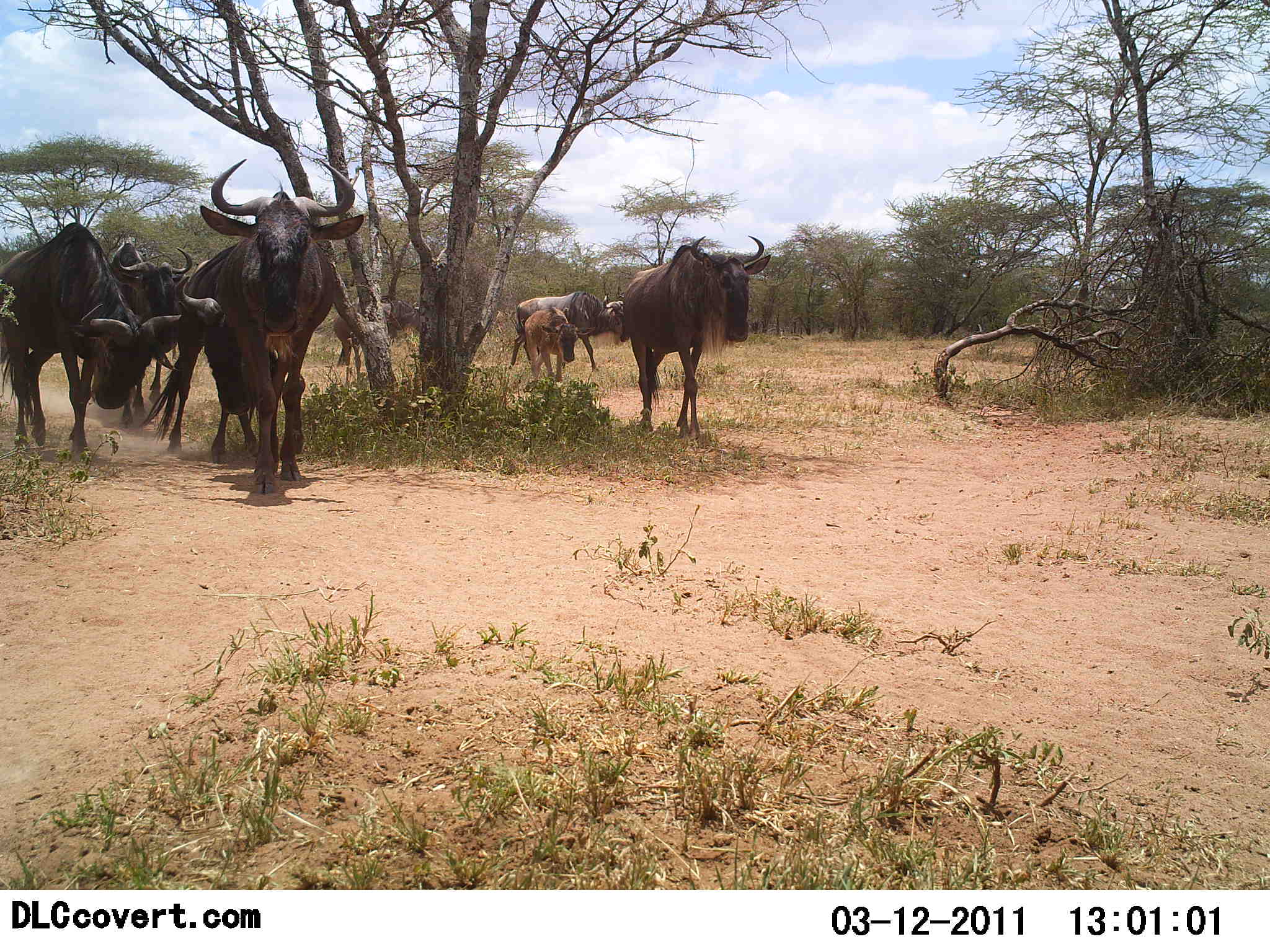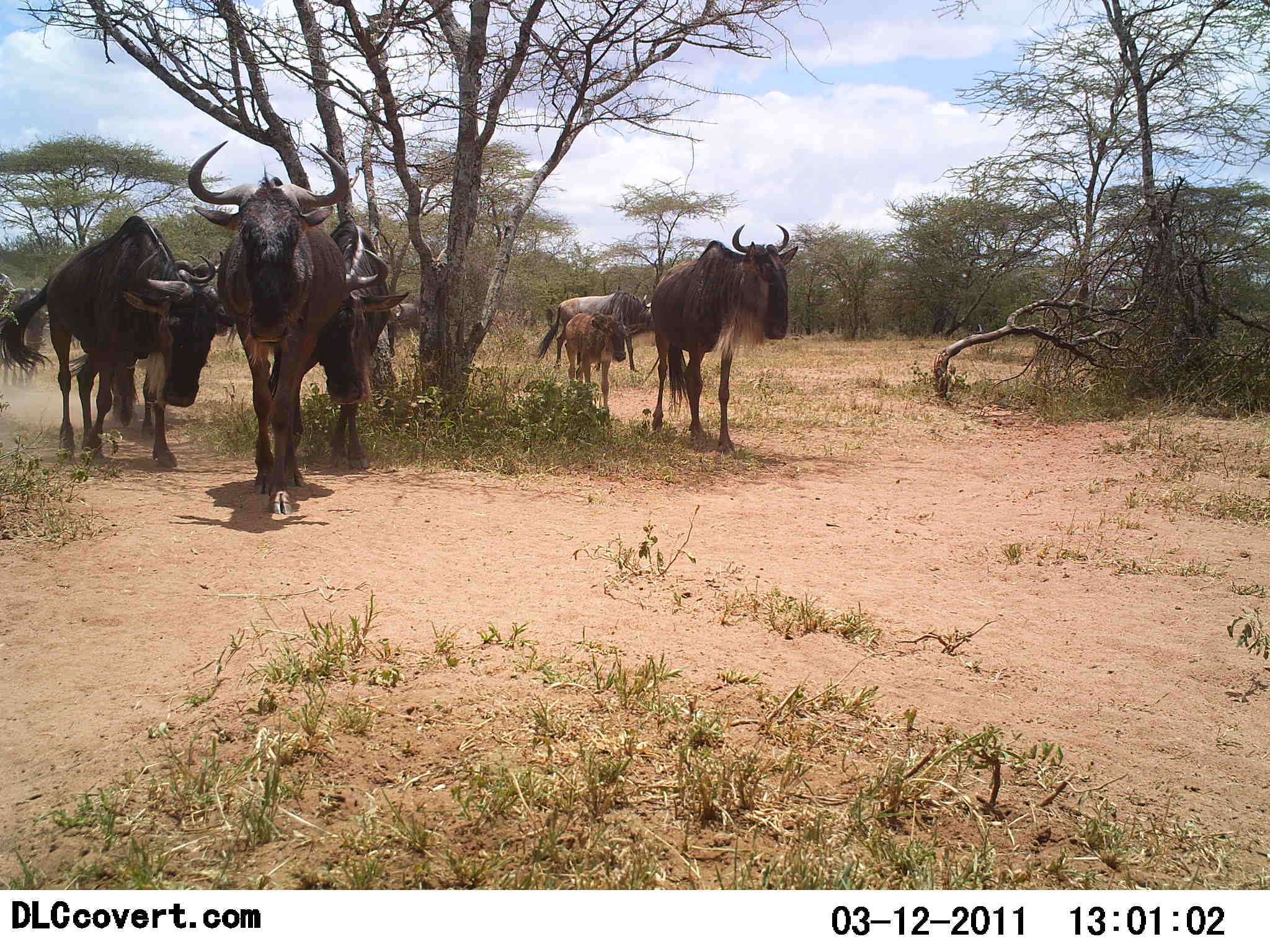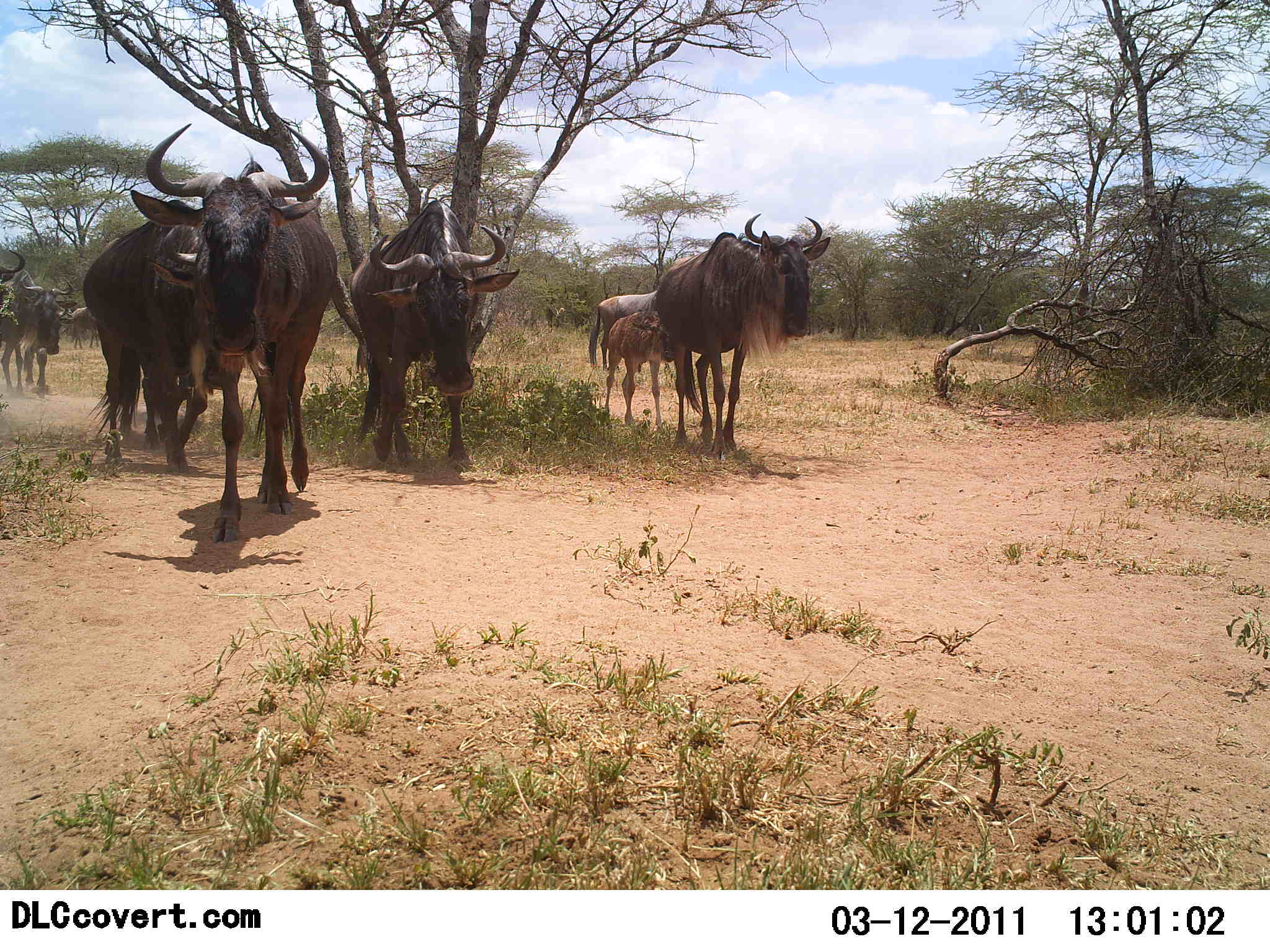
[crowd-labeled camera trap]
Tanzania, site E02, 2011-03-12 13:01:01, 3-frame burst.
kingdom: Animalia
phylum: Chordata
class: Mammalia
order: Artiodactyla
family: Bovidae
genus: Connochaetes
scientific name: Connochaetes taurinus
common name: blue wildebeest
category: wildebeest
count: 8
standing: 0%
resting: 10%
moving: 100%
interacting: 0%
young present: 90%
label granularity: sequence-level